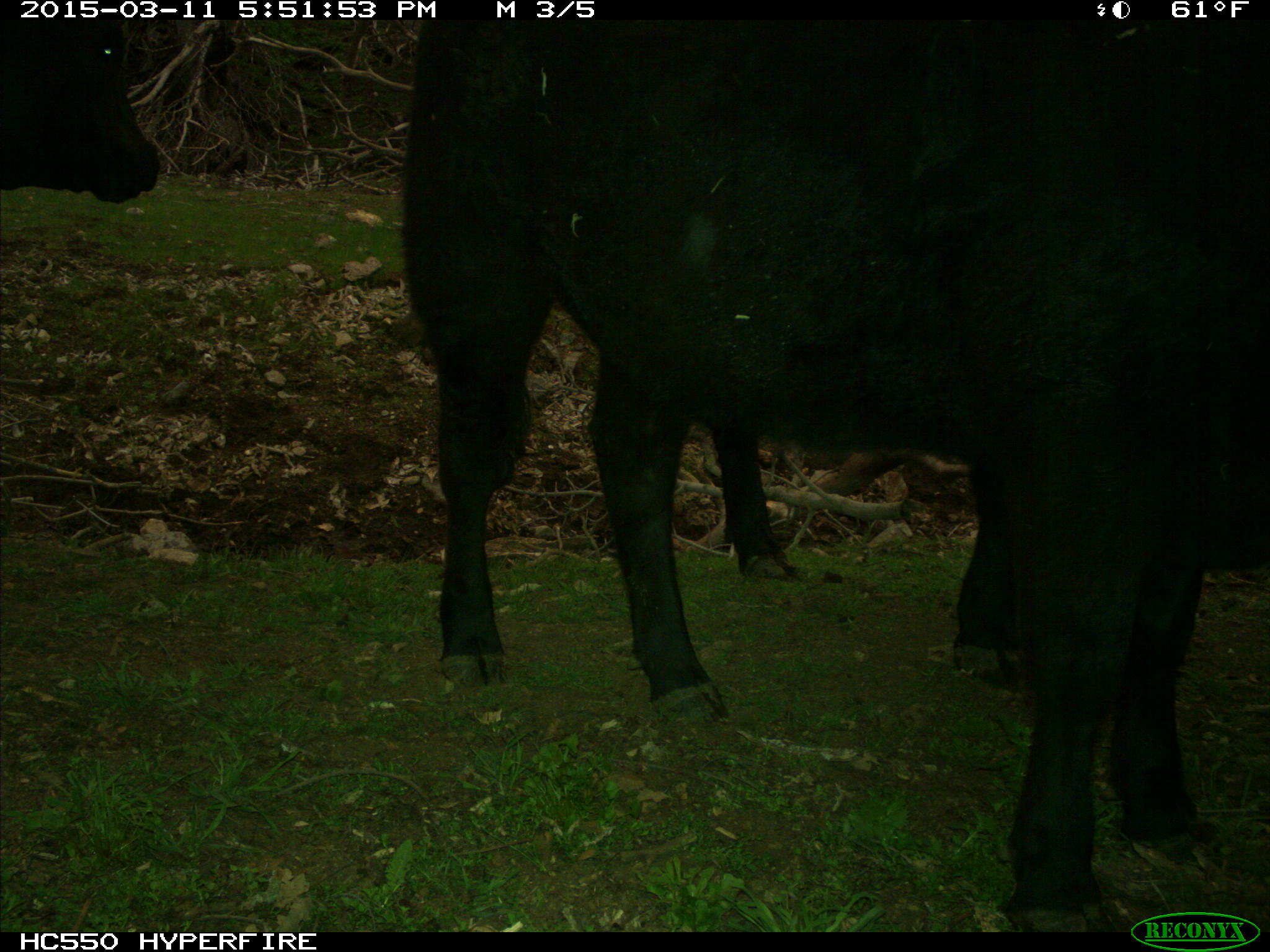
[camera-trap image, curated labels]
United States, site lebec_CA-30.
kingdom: Animalia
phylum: Chordata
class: Mammalia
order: Artiodactyla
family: Bovidae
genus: Bos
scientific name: Bos taurus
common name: domestic cow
Bos taurus (domestic cow).